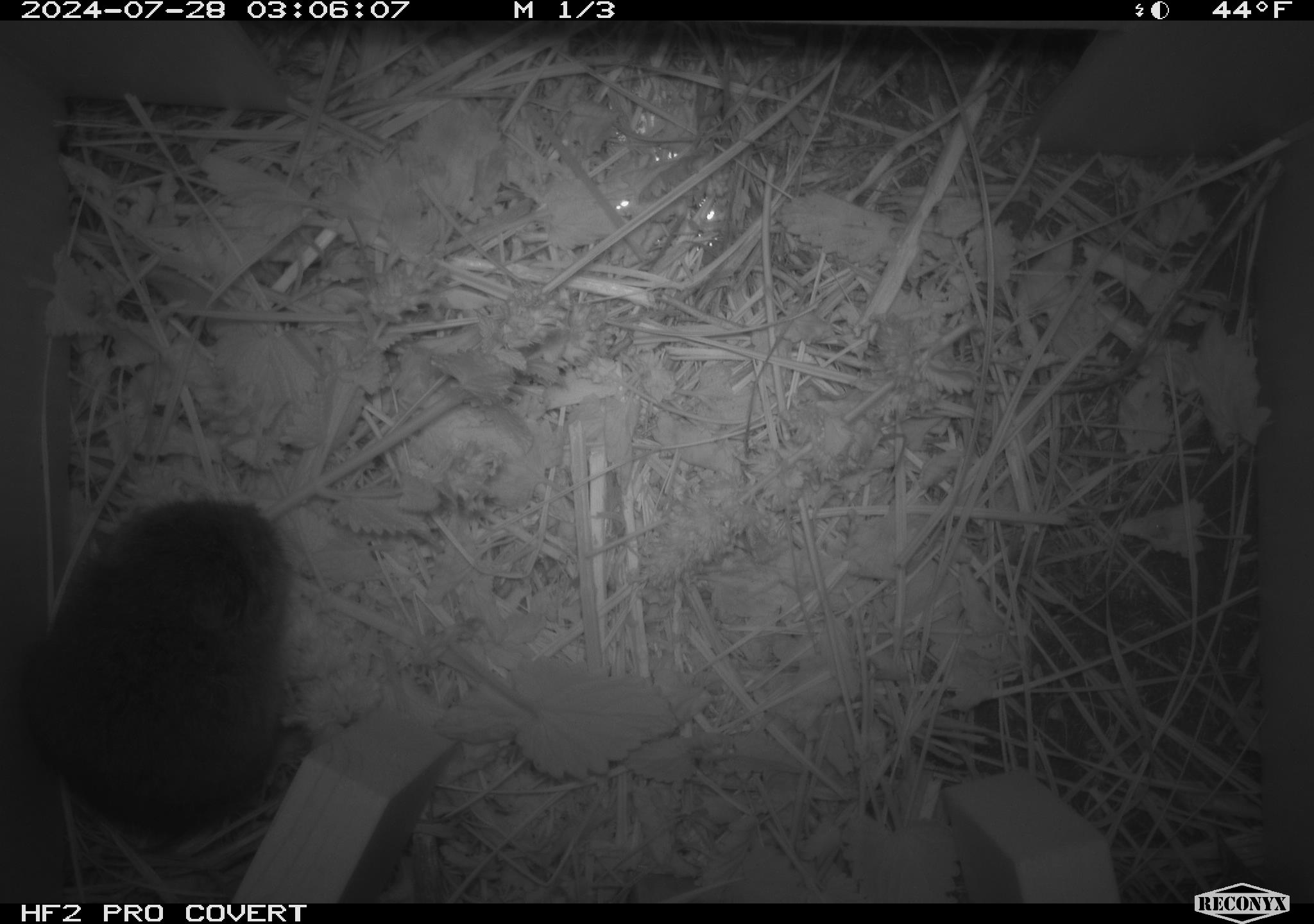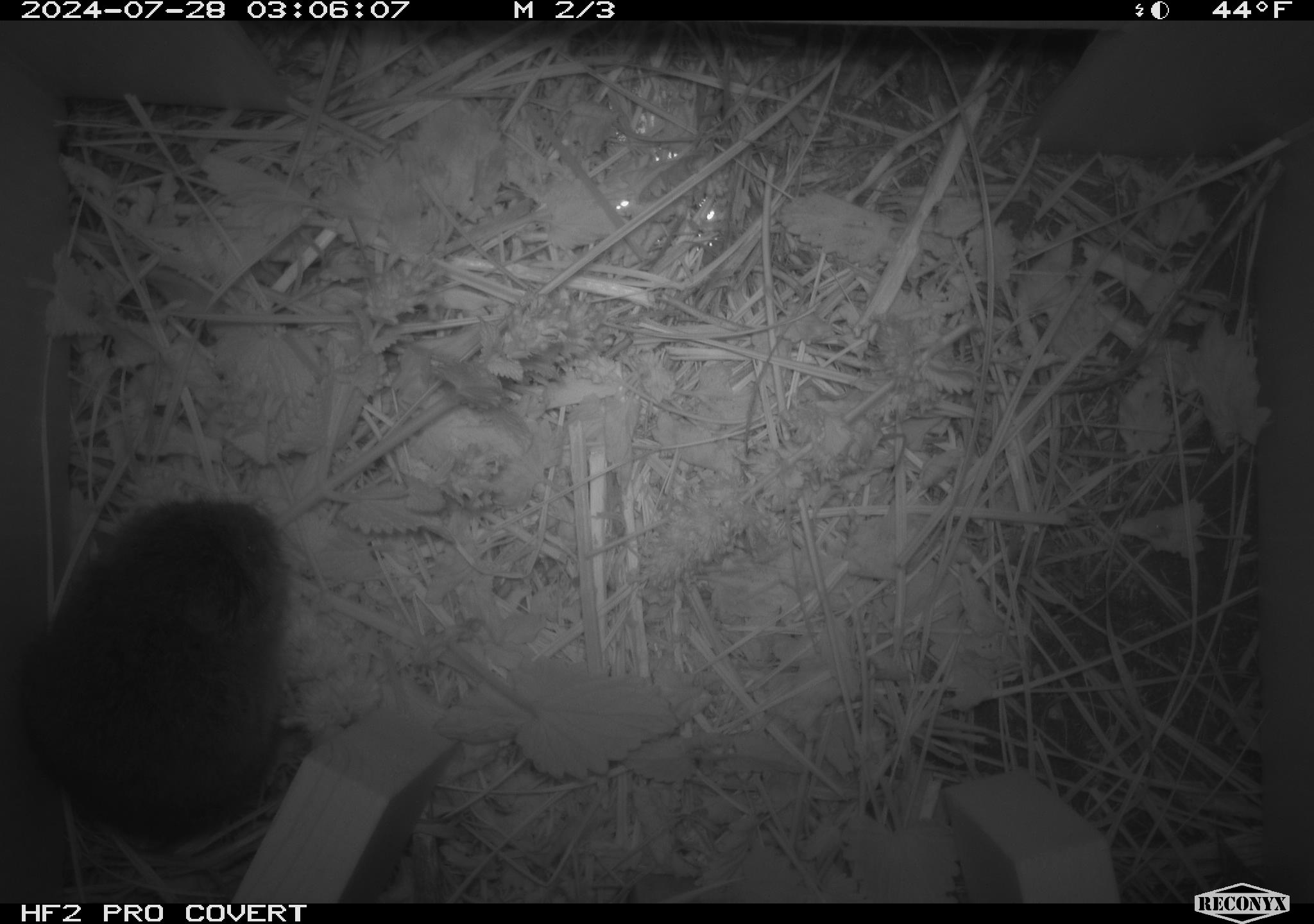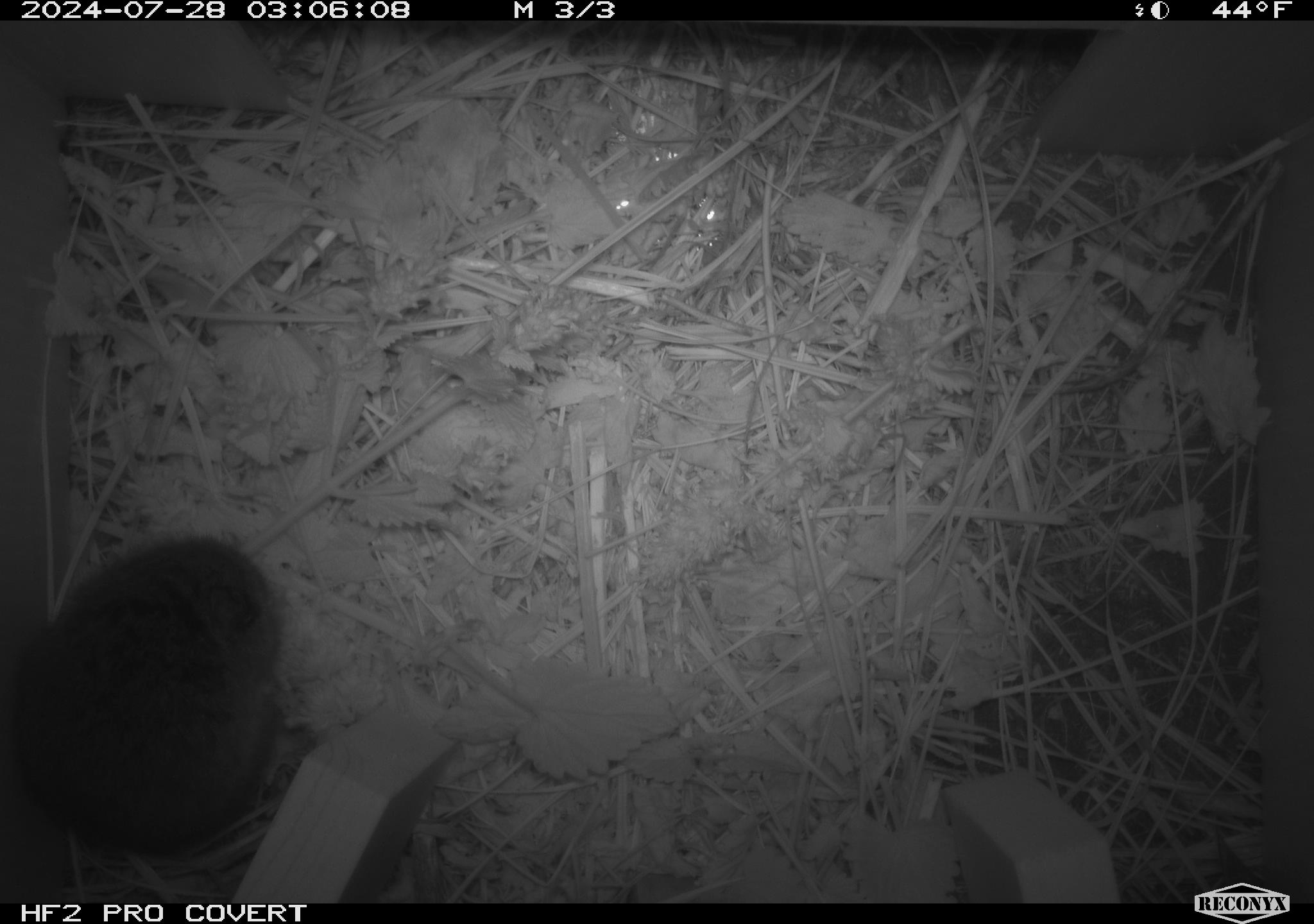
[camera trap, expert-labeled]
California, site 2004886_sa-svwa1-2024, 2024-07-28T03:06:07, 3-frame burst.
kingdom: Animalia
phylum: Chordata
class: Mammalia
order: Rodentia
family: Cricetidae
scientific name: Arvicolinae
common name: voles, lemmings, and muskrats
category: arvicolinae subfamily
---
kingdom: Animalia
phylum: Arthropoda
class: Insecta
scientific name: Insecta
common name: insect